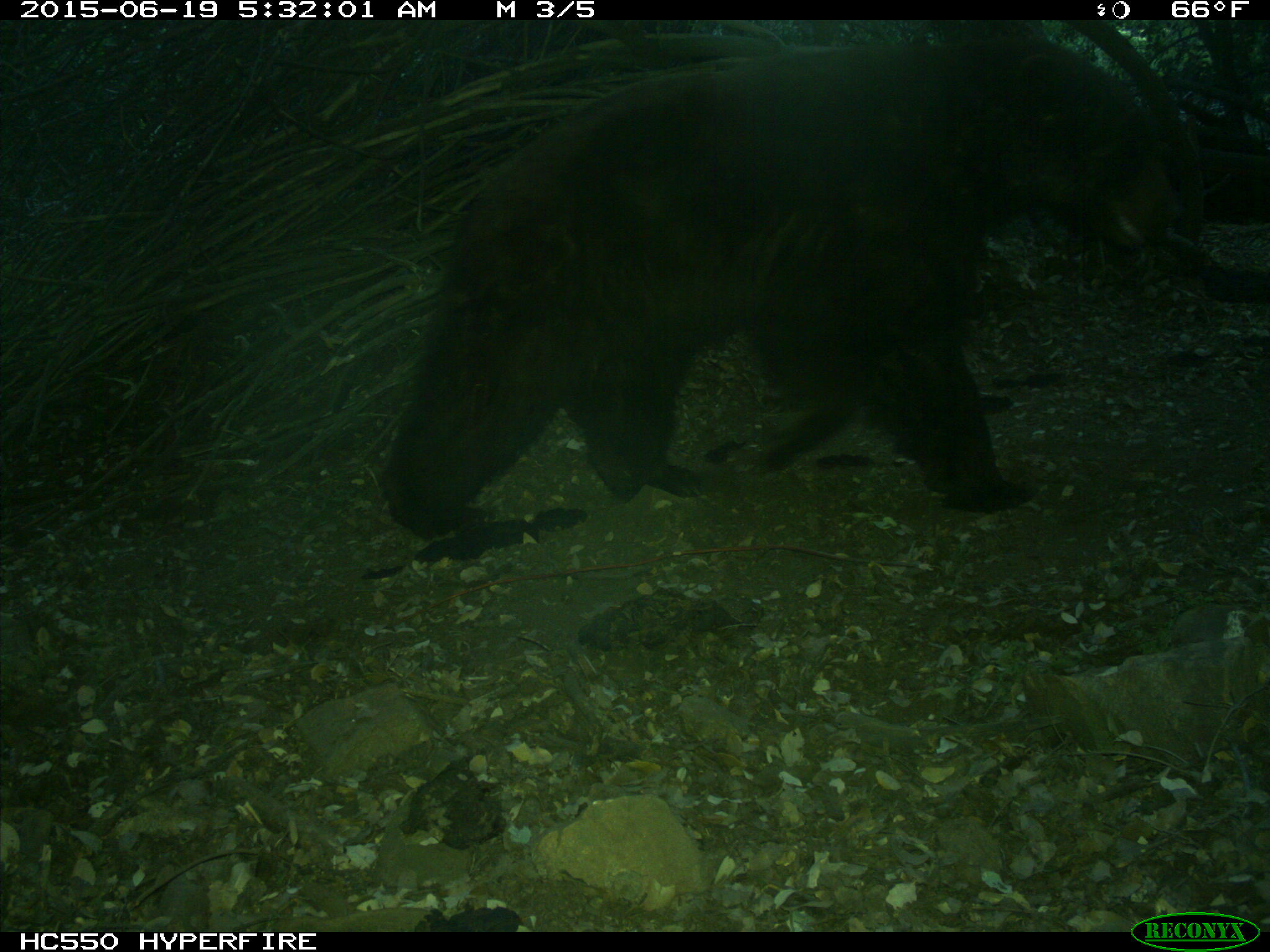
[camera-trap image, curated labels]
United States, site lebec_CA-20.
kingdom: Animalia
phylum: Chordata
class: Mammalia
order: Carnivora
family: Ursidae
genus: Ursus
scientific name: Ursus americanus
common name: american black bear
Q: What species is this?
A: Ursus americanus (american black bear).